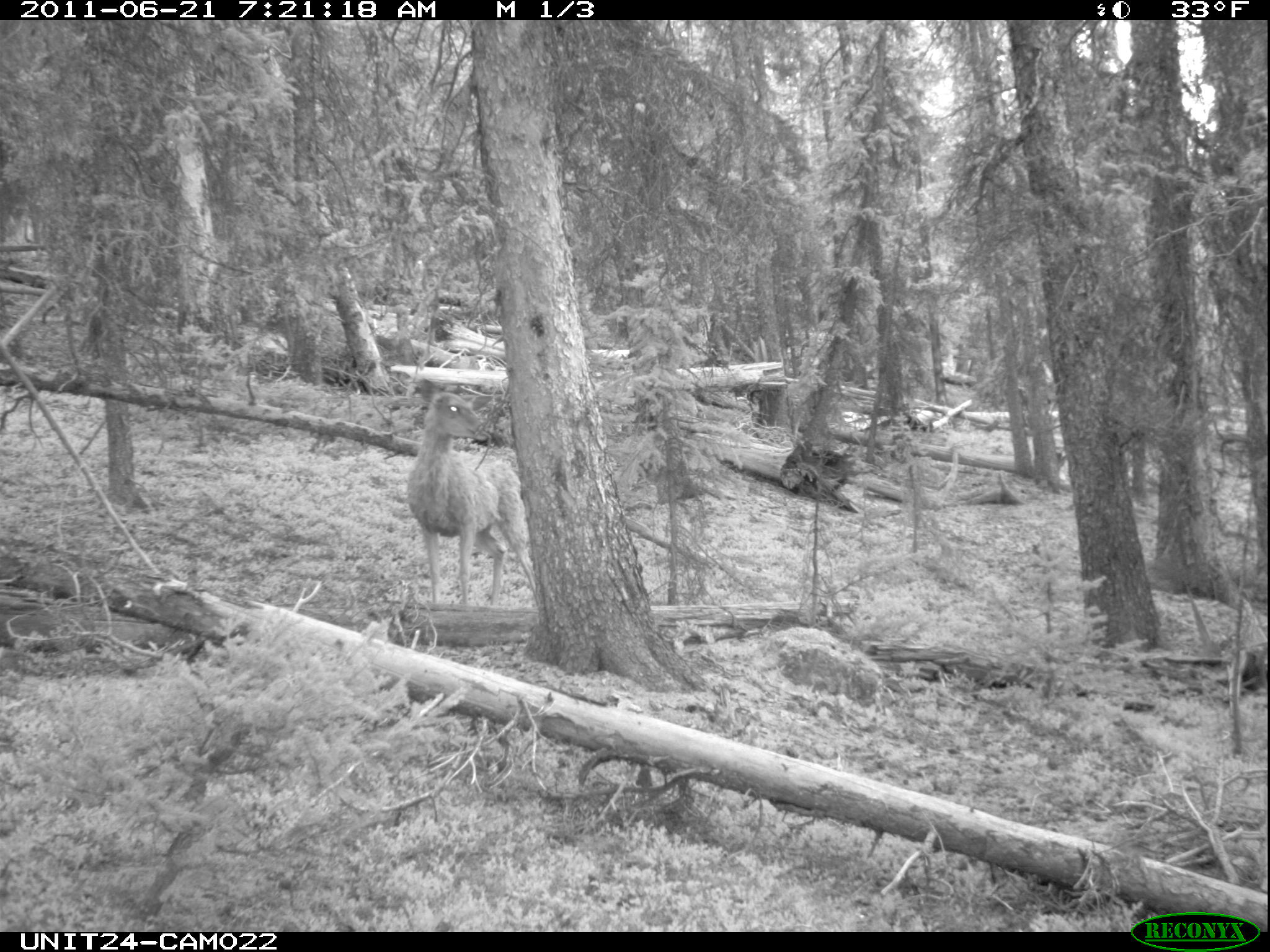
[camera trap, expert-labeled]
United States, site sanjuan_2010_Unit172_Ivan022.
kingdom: Animalia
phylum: Chordata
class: Mammalia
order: Artiodactyla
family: Cervidae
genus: Odocoileus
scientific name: Odocoileus hemionus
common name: mule deer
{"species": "Odocoileus hemionus (mule deer)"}